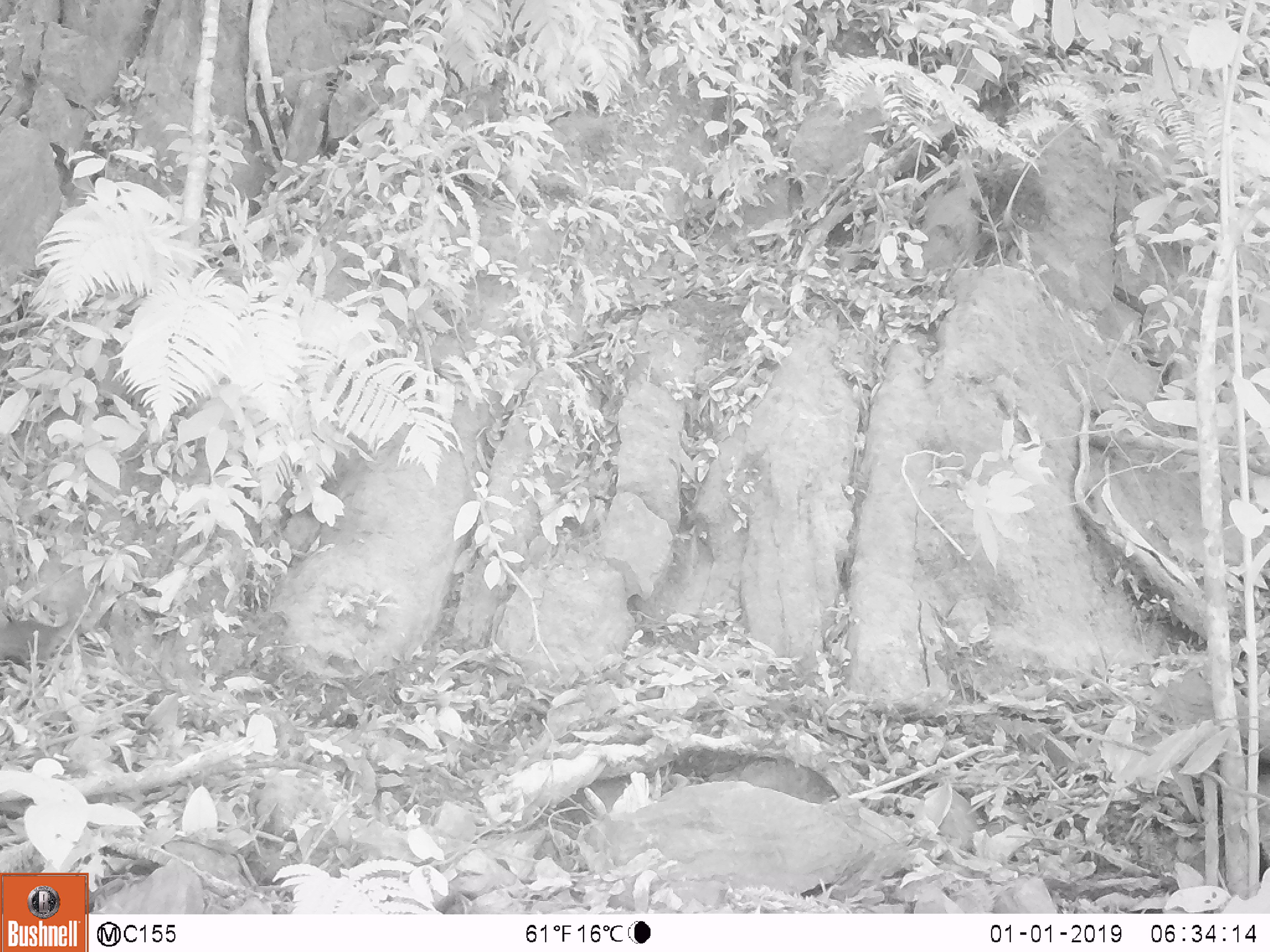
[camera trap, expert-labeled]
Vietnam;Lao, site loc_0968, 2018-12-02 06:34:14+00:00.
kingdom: Animalia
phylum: Chordata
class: Mammalia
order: Rodentia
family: Sciuridae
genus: Dremomys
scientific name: Dremomys rufigenis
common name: red-cheeked squirrel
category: red cheeked squirrel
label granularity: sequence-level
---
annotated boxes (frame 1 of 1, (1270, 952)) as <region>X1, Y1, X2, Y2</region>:
red cheeked squirrel: <region>0, 603, 79, 671</region>